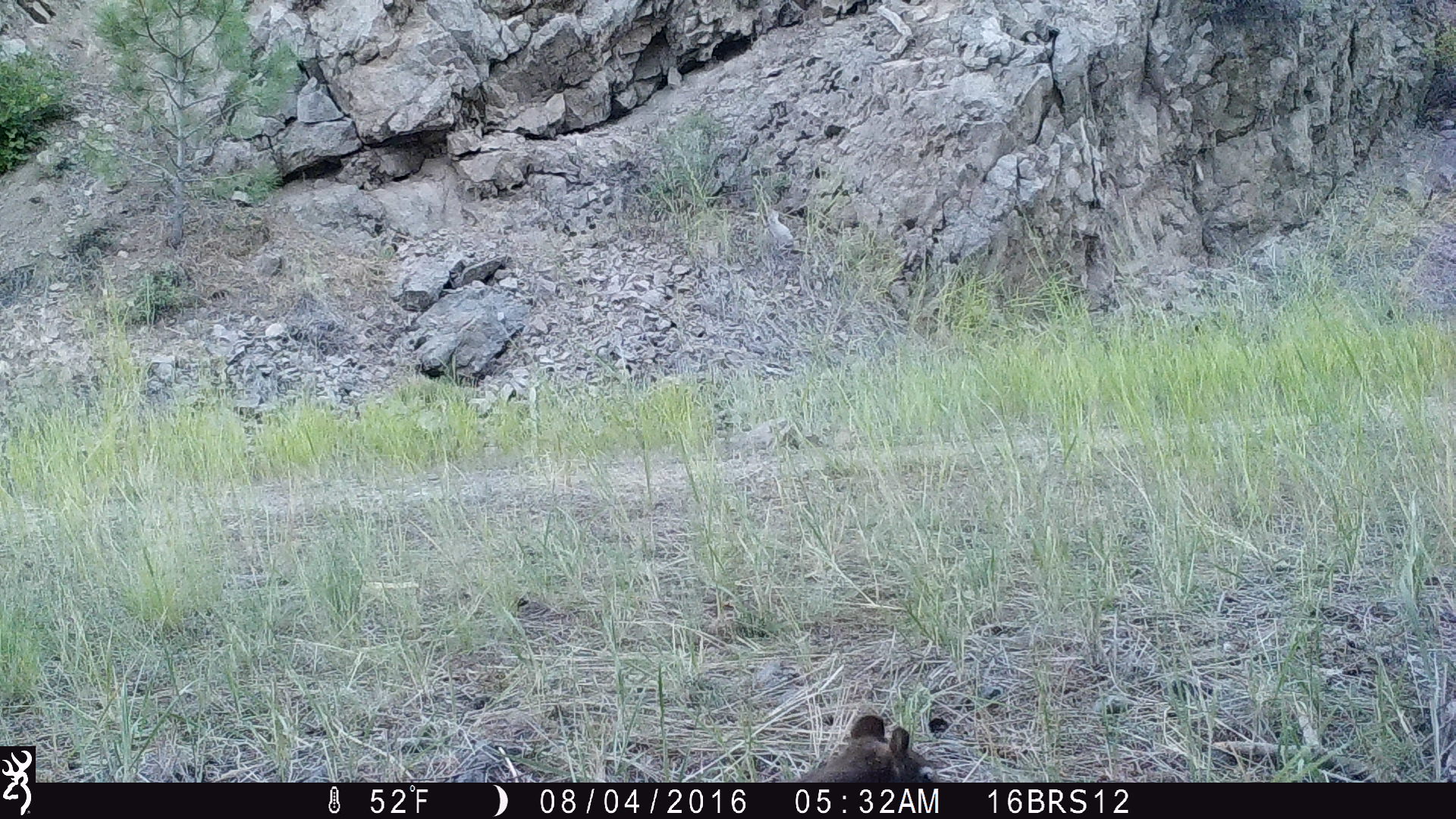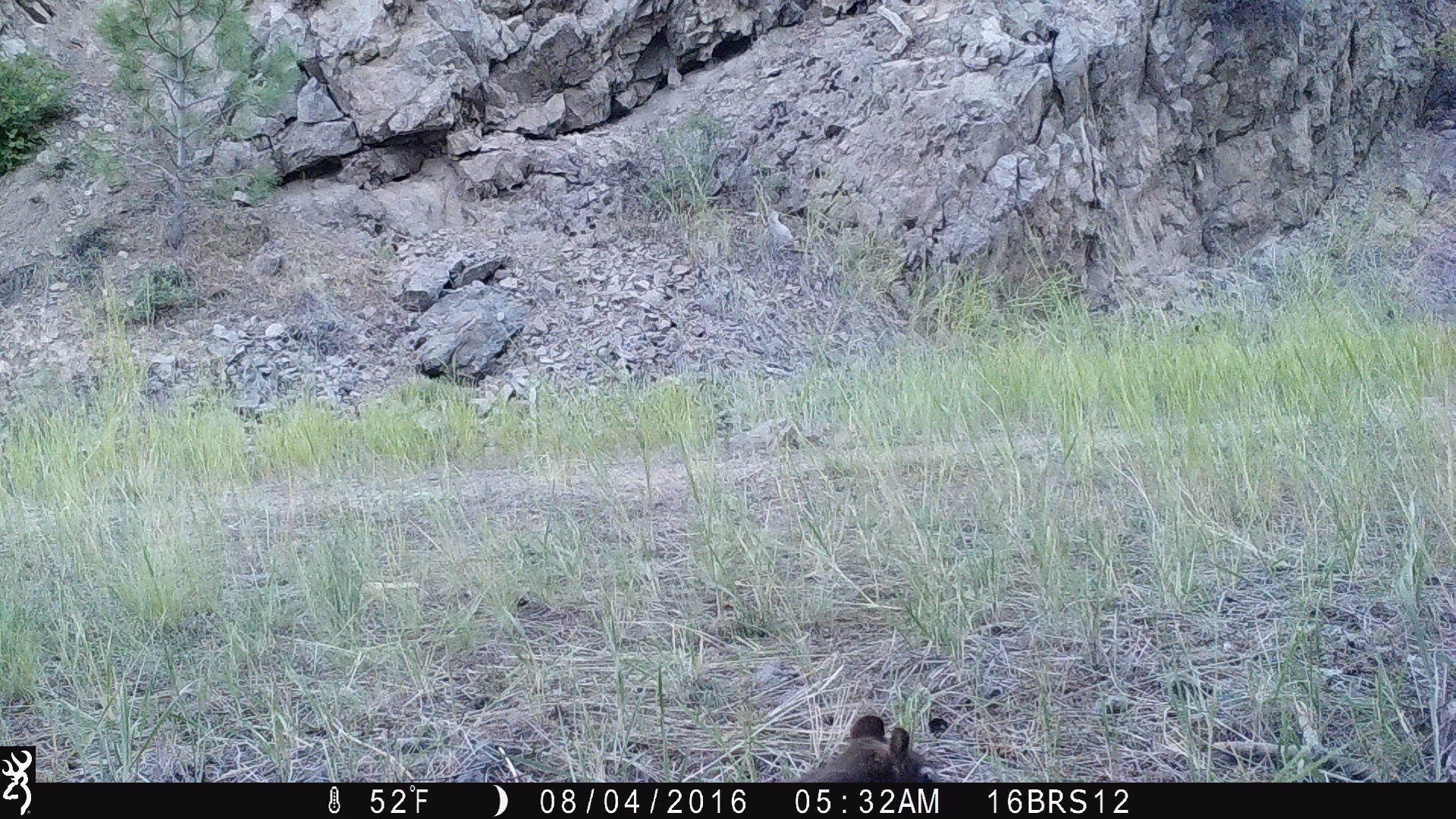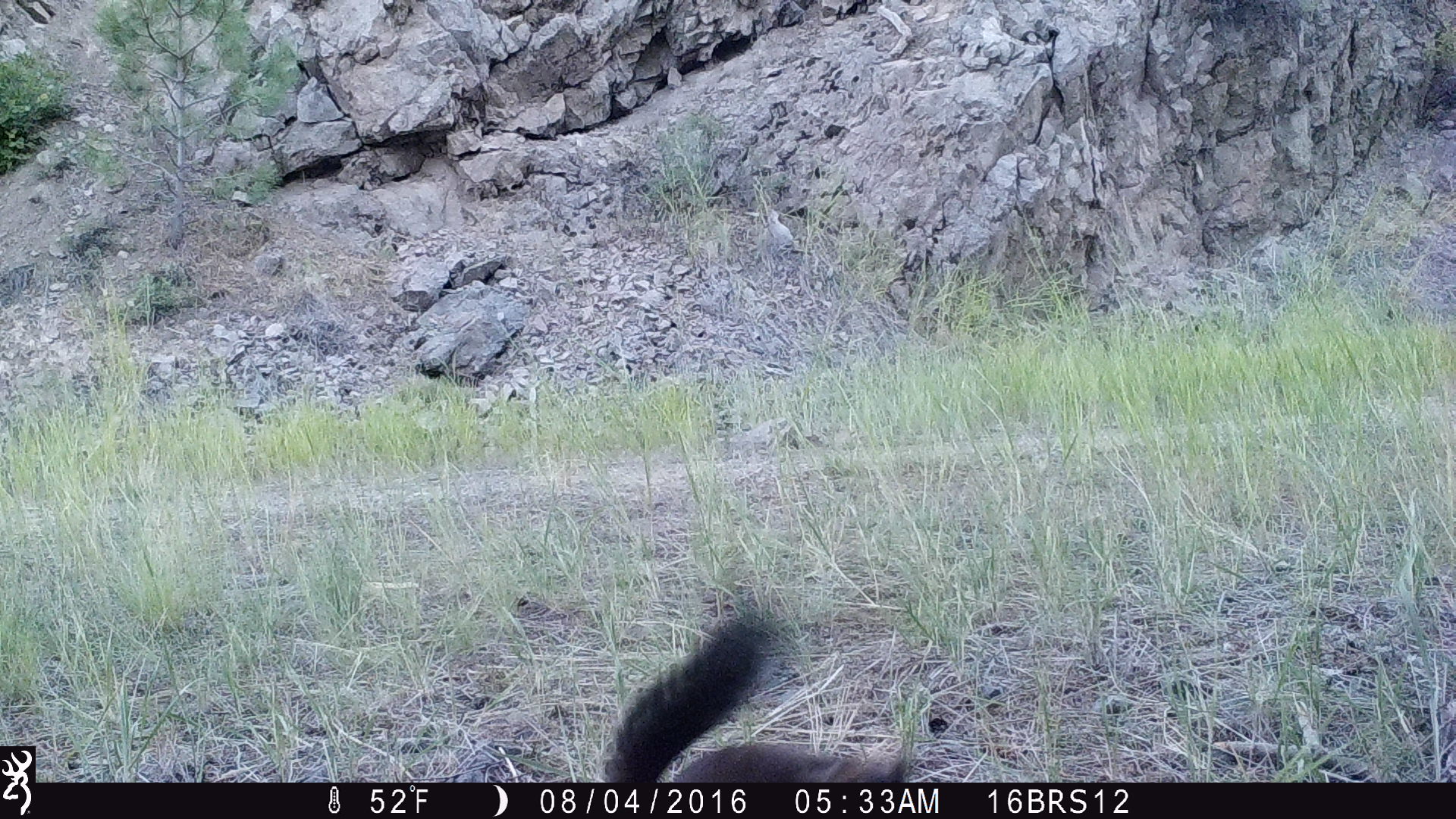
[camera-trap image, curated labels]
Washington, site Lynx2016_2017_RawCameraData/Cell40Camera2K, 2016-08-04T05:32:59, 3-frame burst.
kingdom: Animalia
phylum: Chordata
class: Mammalia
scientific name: Mammalia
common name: small mammal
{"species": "small mammal (Mammalia)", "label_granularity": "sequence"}